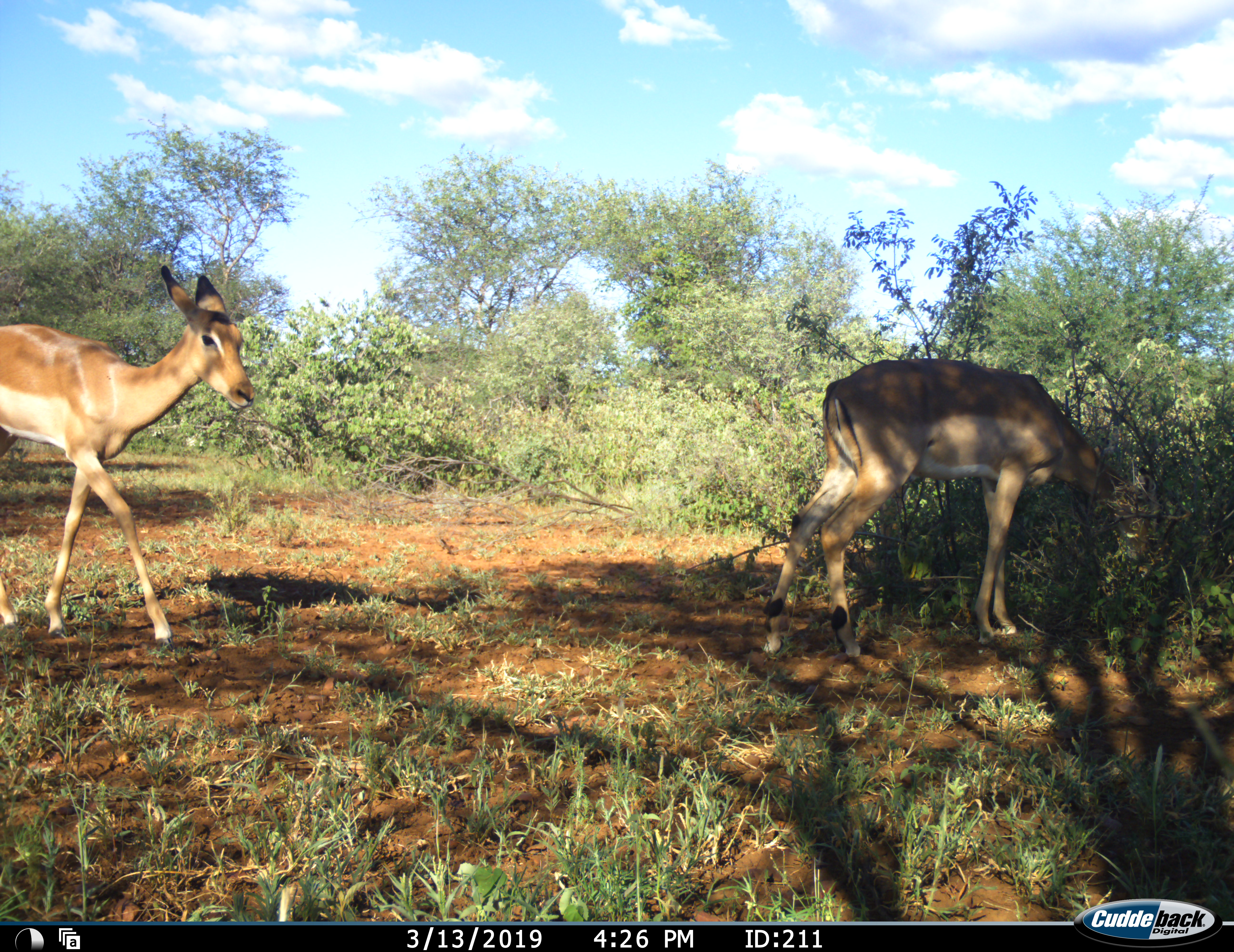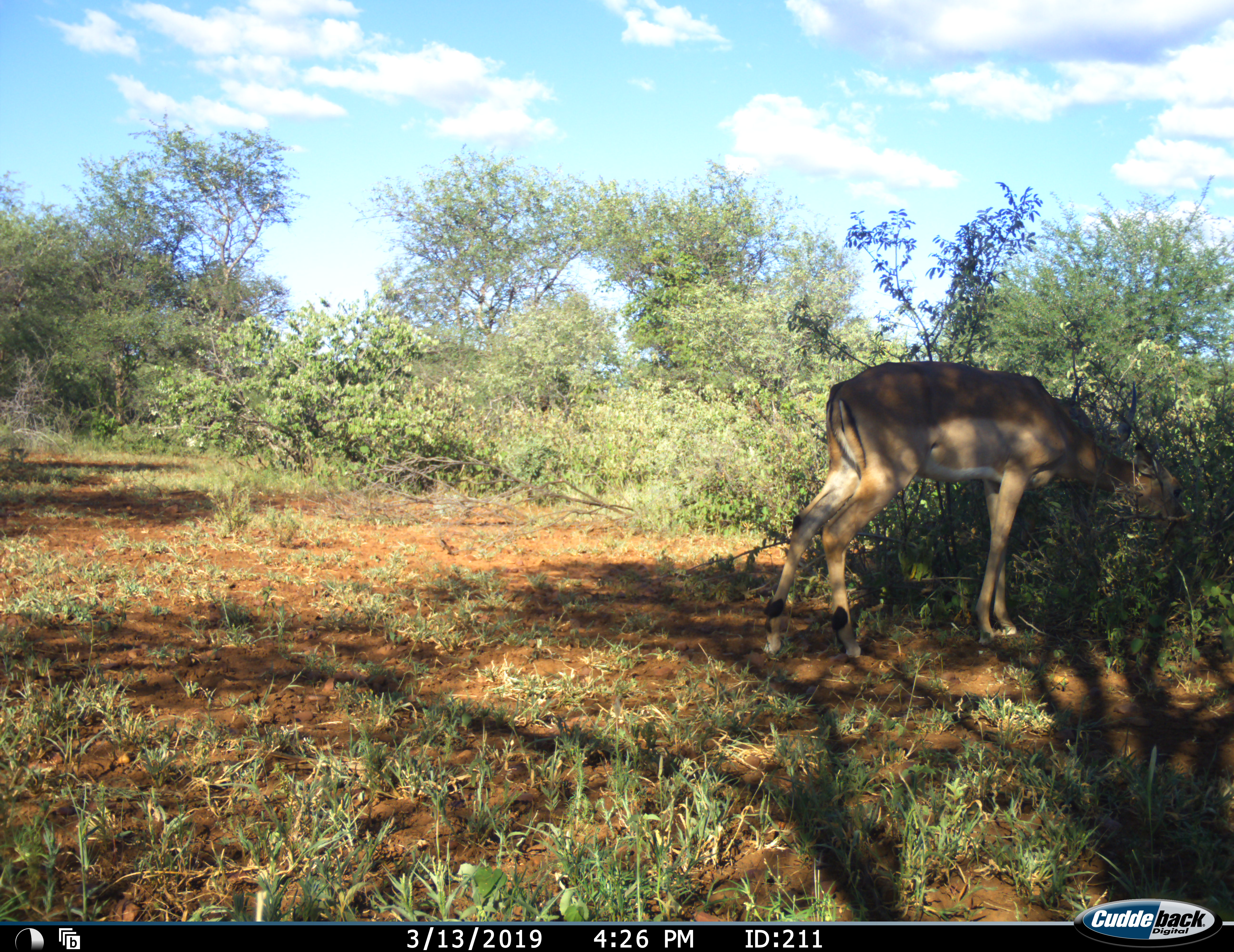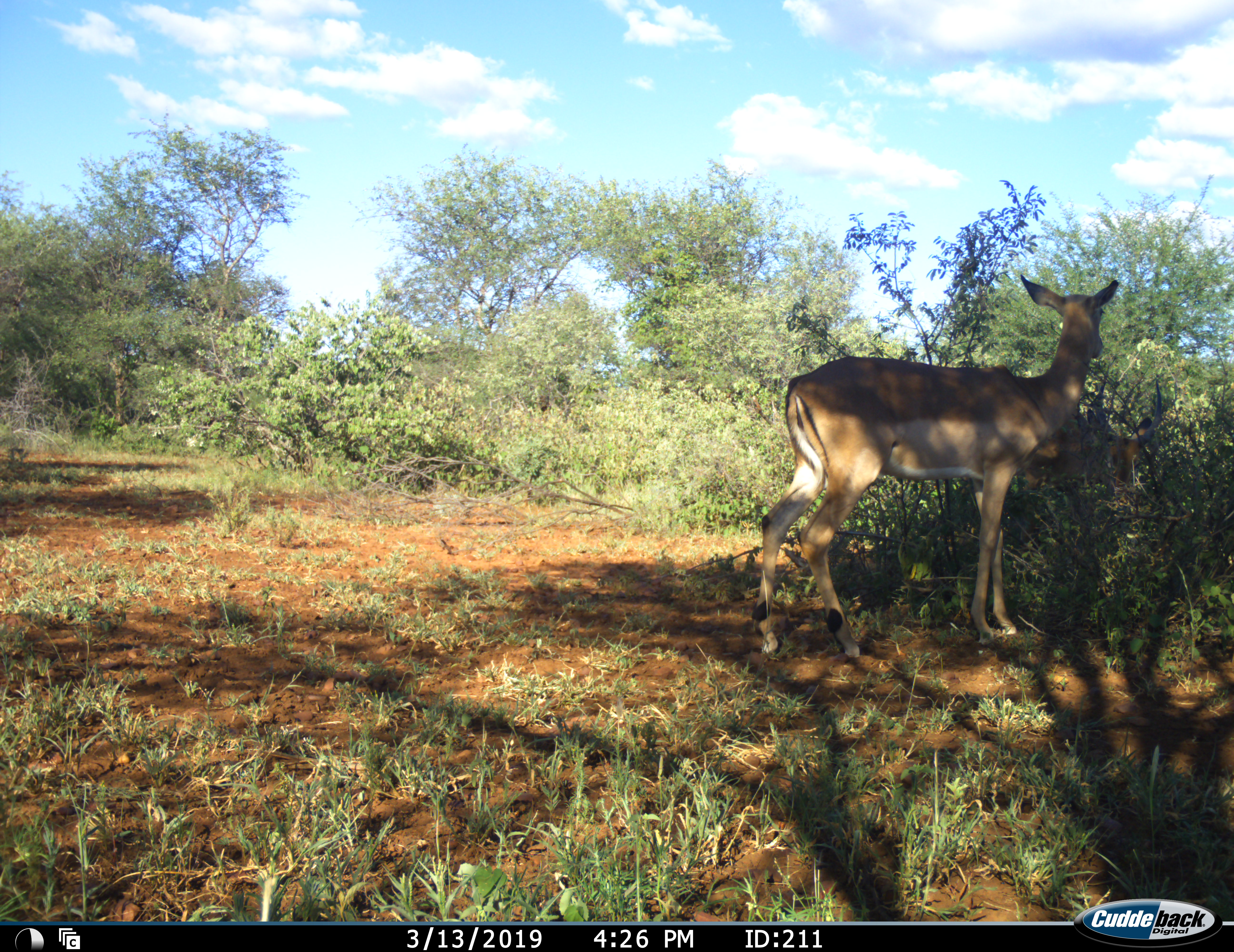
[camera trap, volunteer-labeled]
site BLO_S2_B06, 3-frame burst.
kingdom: Animalia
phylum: Chordata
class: Mammalia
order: Artiodactyla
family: Bovidae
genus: Aepyceros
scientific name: Aepyceros melampus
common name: impala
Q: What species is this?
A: Impala (Aepyceros melampus).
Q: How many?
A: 2.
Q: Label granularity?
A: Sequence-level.